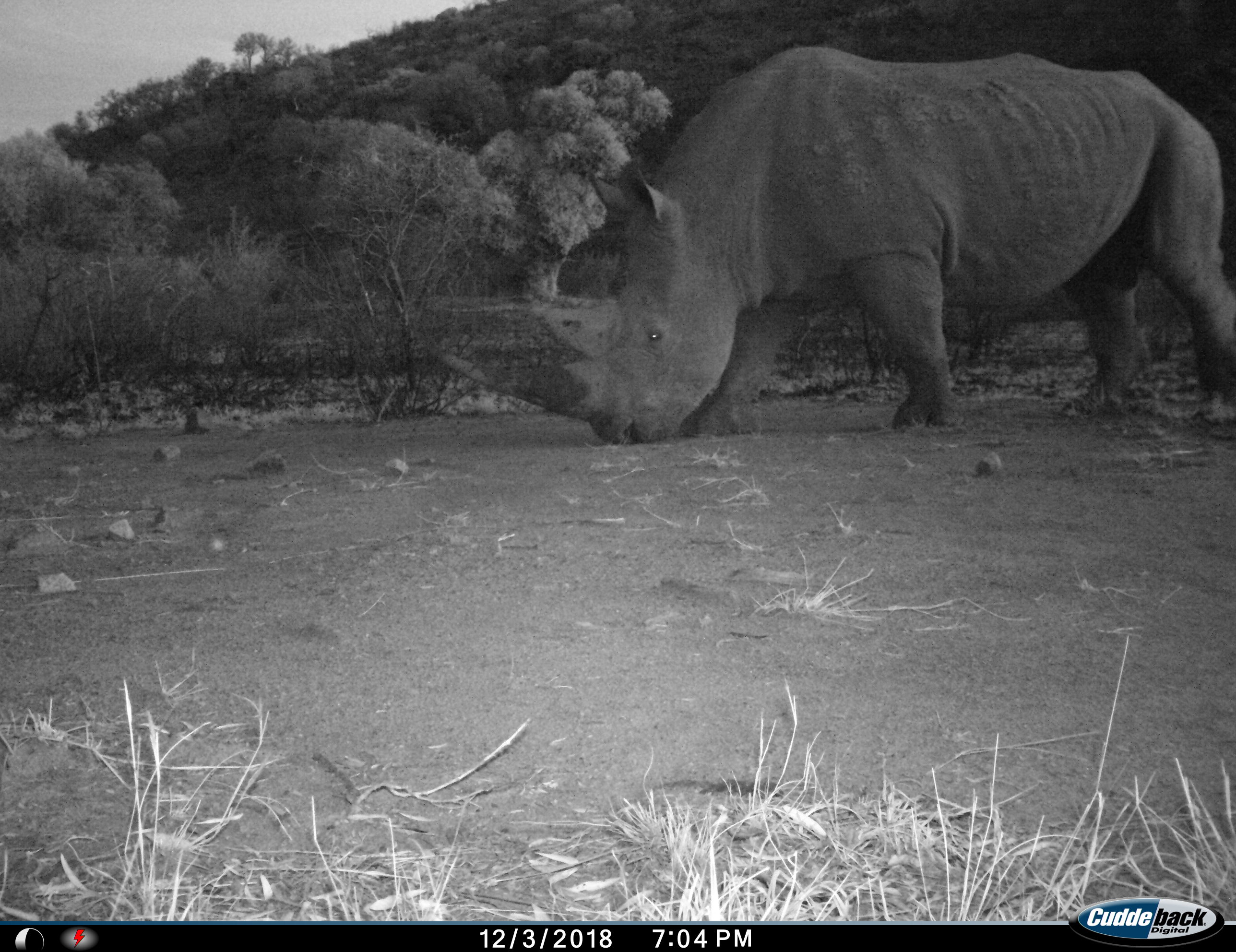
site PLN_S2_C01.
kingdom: Animalia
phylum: Chordata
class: Mammalia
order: Perissodactyla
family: Rhinocerotidae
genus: Ceratotherium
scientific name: Ceratotherium simum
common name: white rhinoceros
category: rhinoceroswhite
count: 1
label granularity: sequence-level